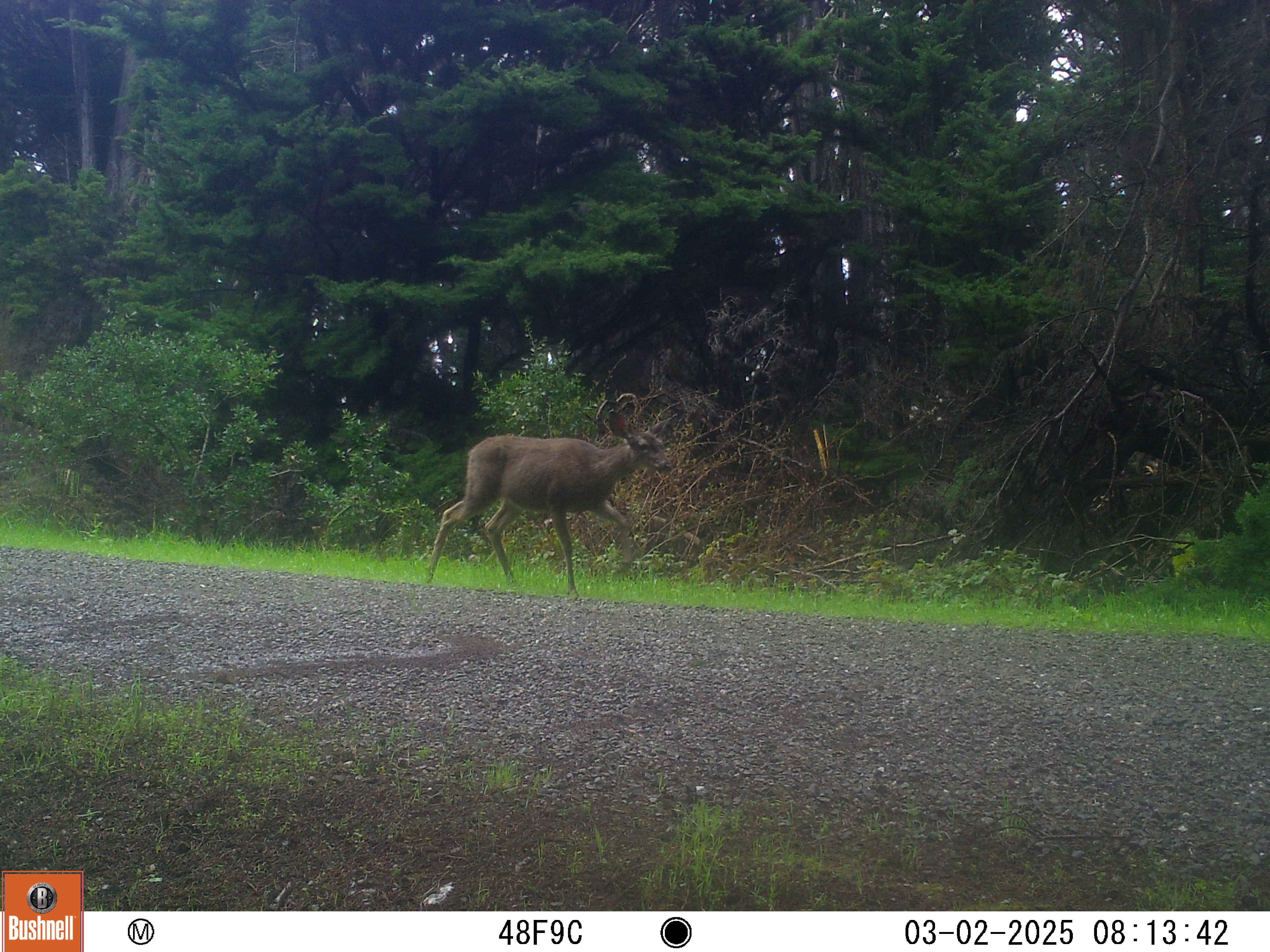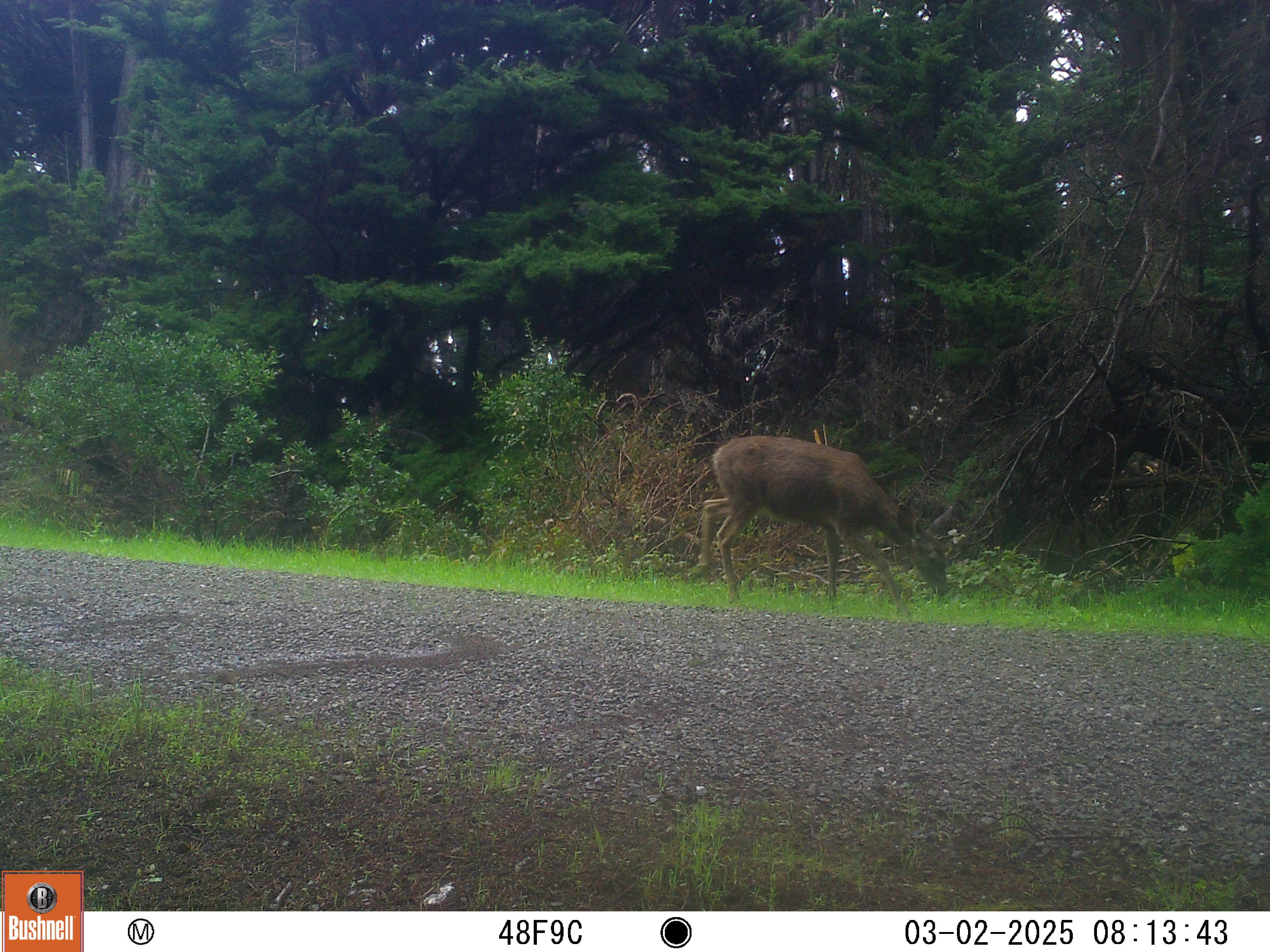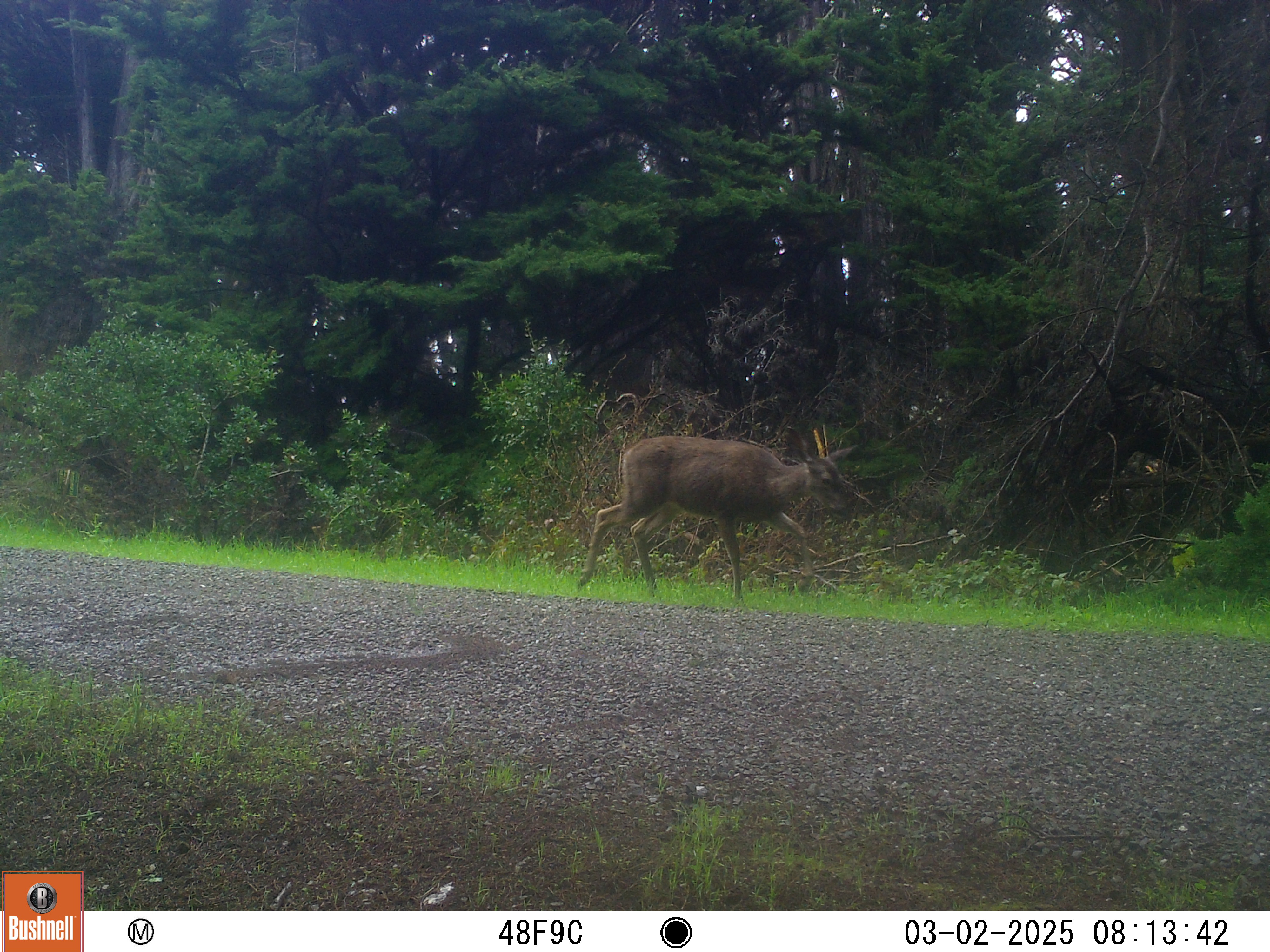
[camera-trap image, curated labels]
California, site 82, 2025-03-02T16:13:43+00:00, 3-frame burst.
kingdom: Animalia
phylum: Chordata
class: Mammalia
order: Artiodactyla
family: Cervidae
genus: Odocoileus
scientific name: Odocoileus hemionus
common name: mule deer